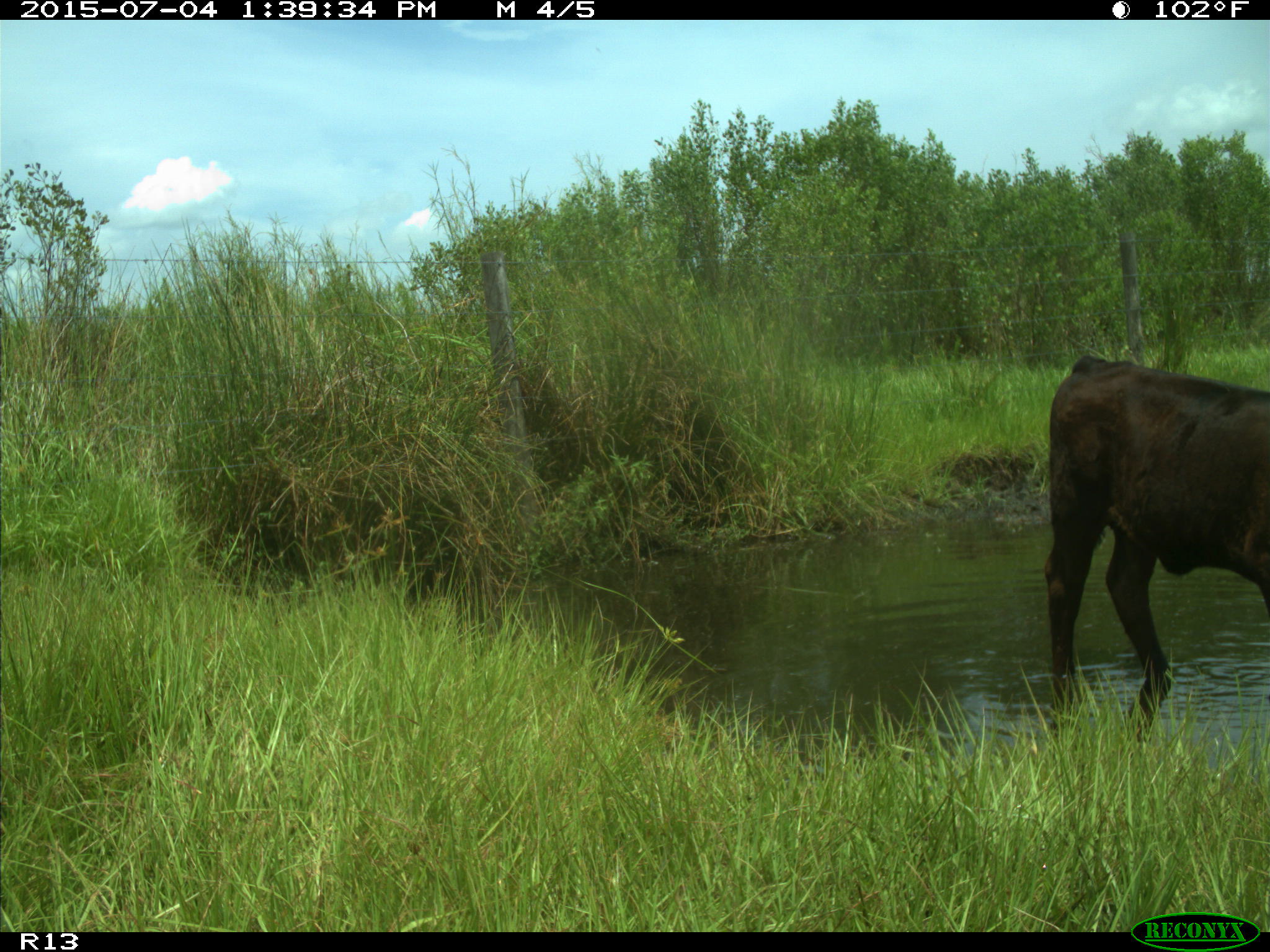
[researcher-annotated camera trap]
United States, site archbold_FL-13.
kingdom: Animalia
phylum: Chordata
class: Mammalia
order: Artiodactyla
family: Bovidae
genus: Bos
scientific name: Bos taurus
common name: domestic cow